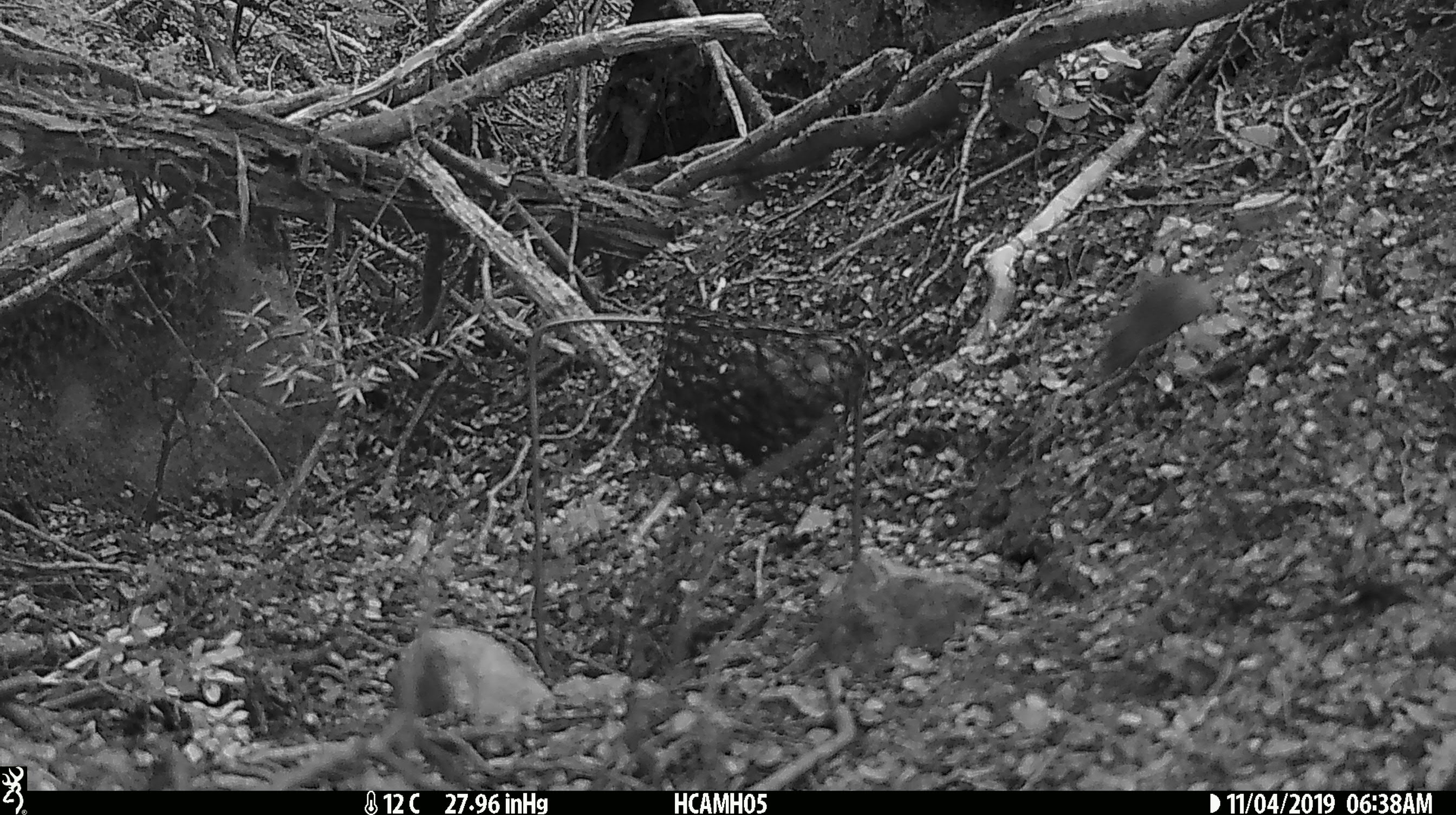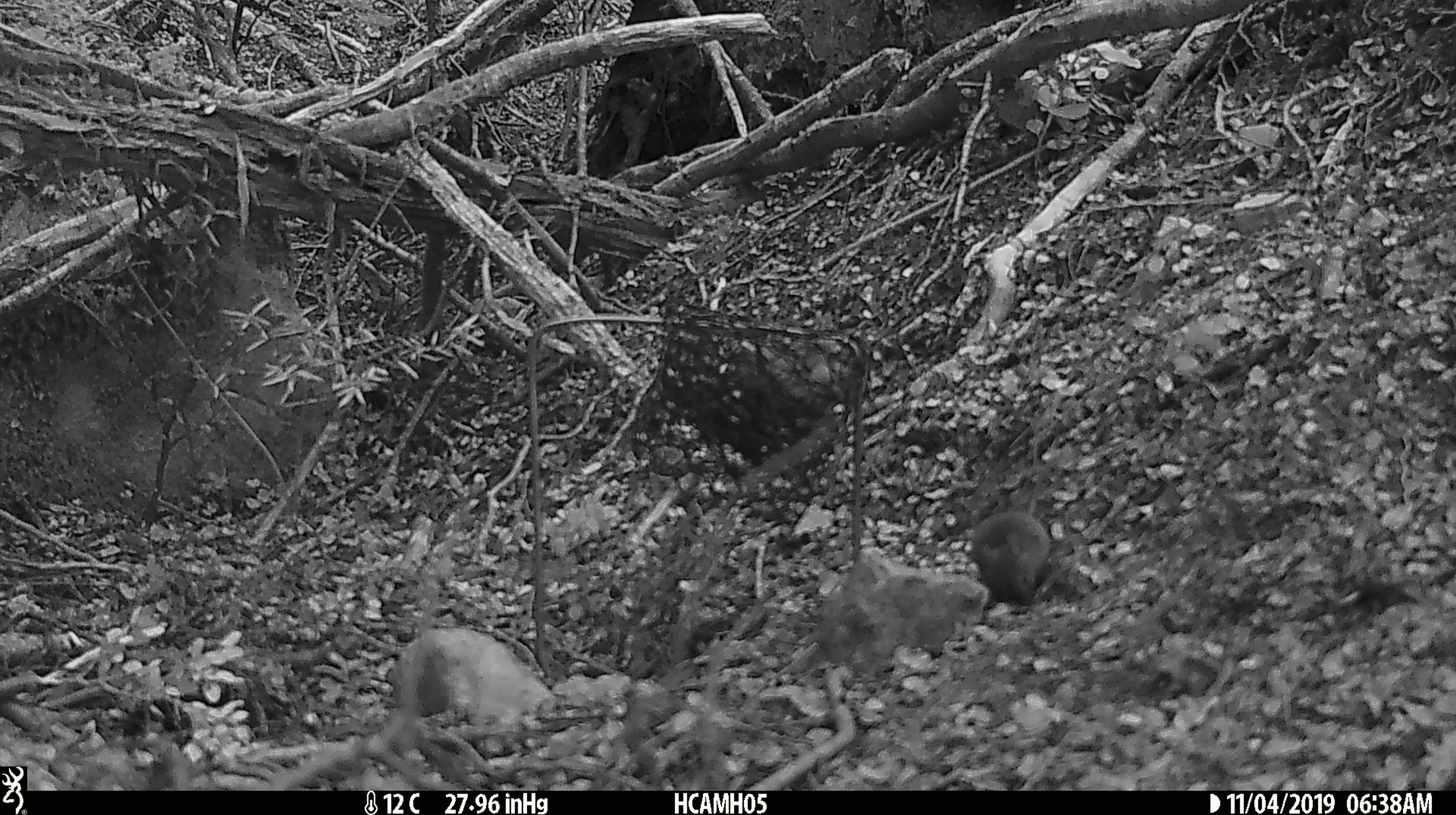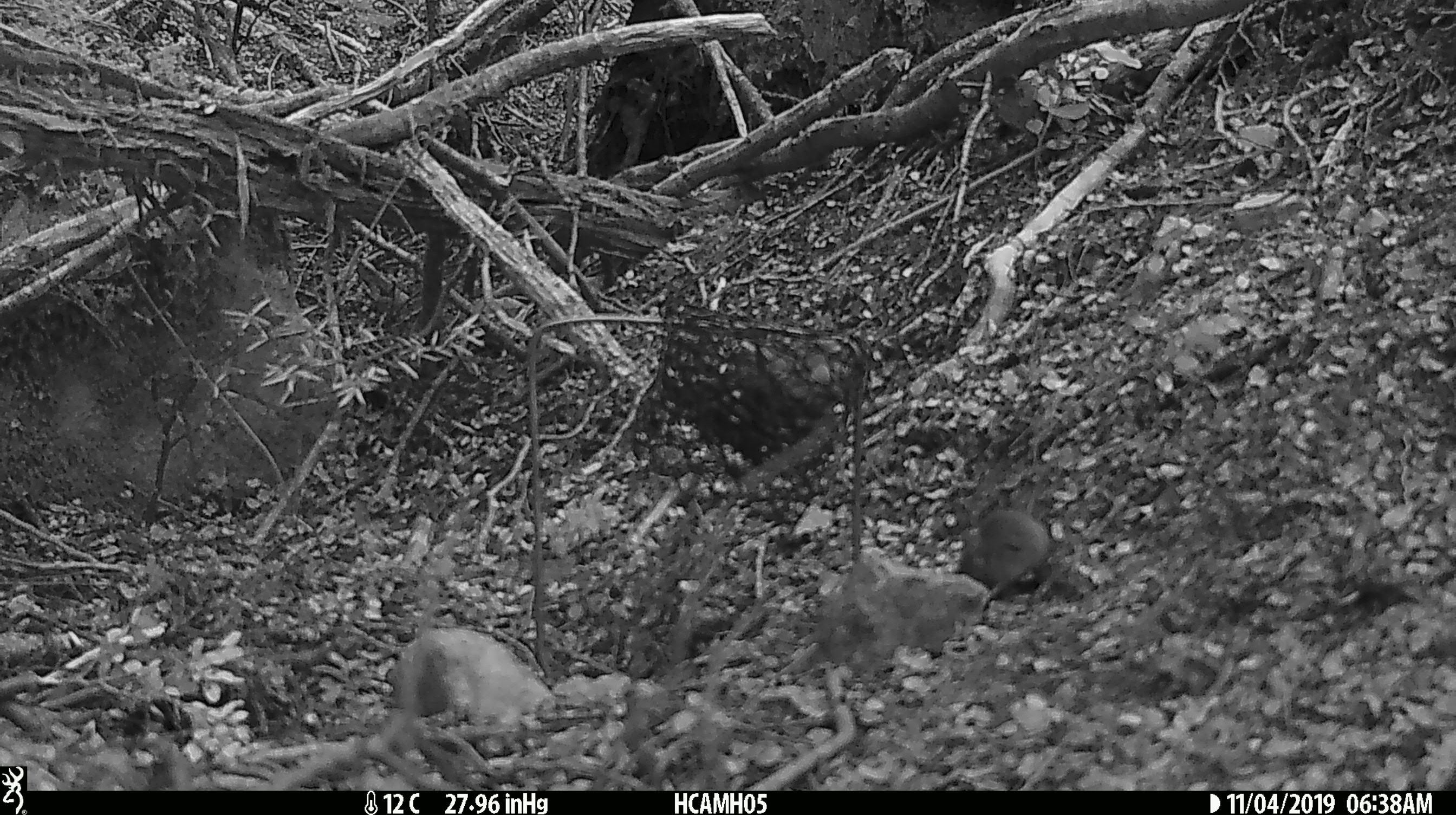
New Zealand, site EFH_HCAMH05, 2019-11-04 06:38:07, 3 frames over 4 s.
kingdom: Animalia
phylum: Chordata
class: Mammalia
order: Rodentia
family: Muridae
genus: Mus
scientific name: Mus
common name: mouse